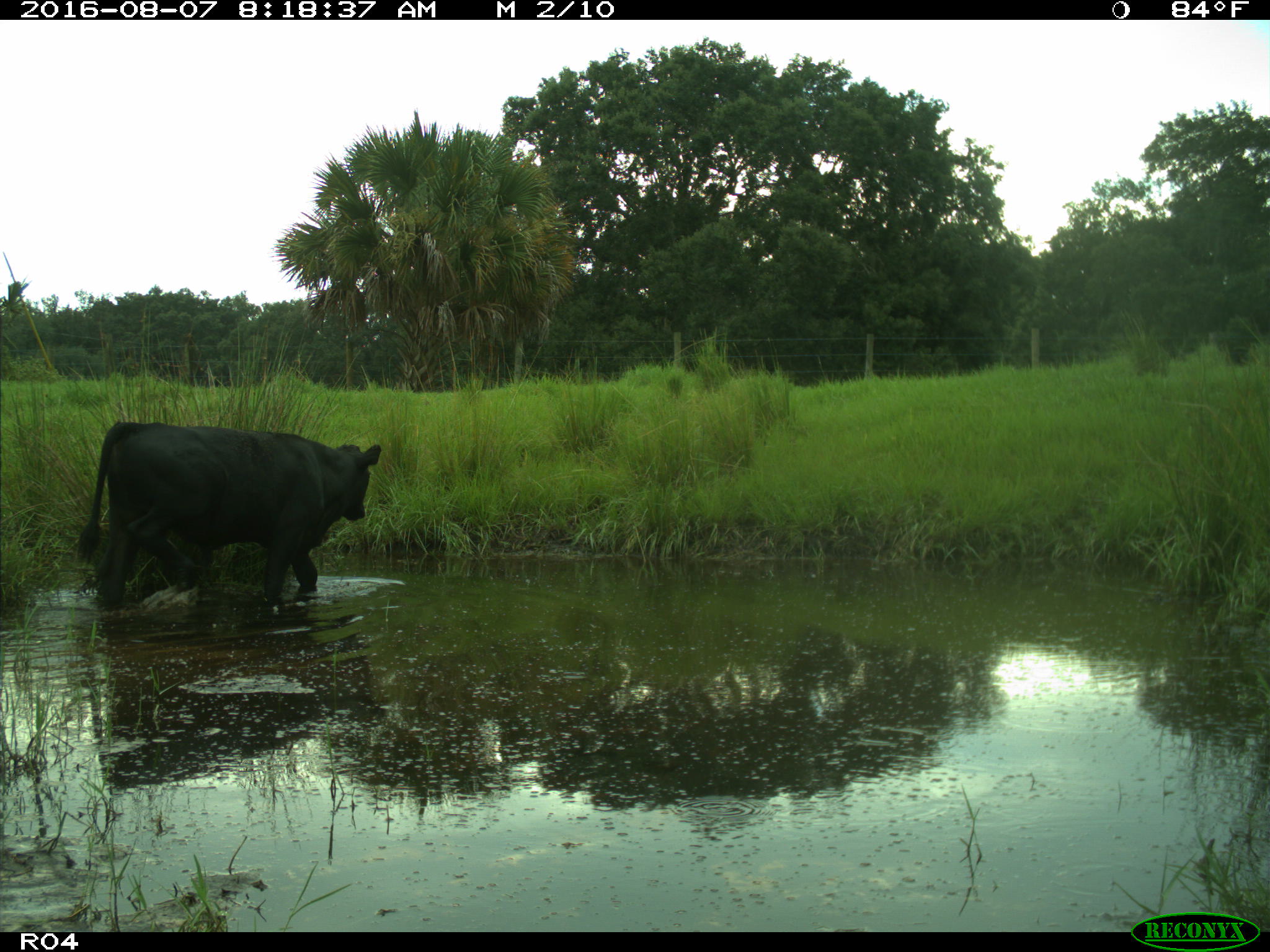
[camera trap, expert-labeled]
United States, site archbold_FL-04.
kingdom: Animalia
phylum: Chordata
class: Mammalia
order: Artiodactyla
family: Bovidae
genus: Bos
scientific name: Bos taurus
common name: domestic cow